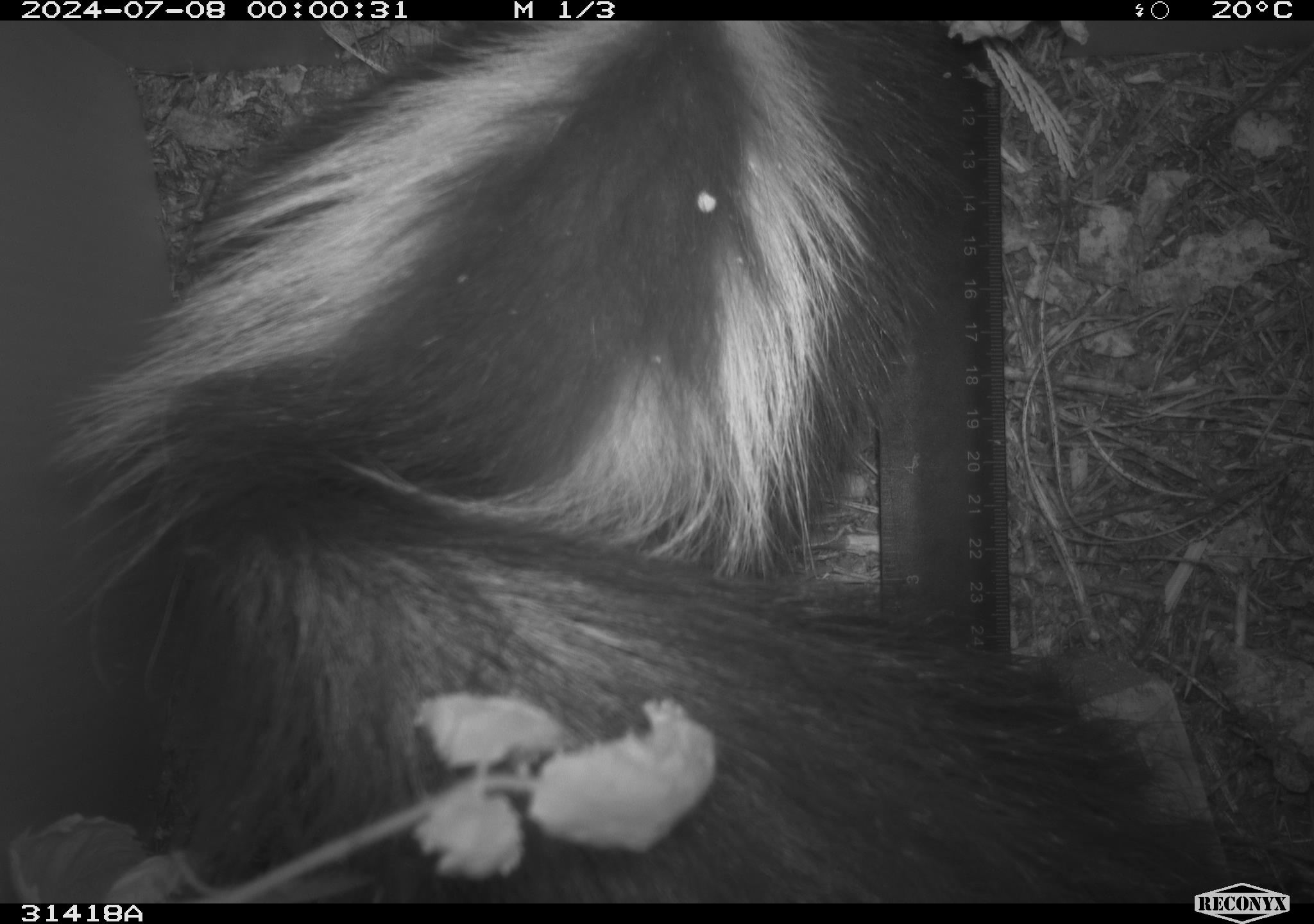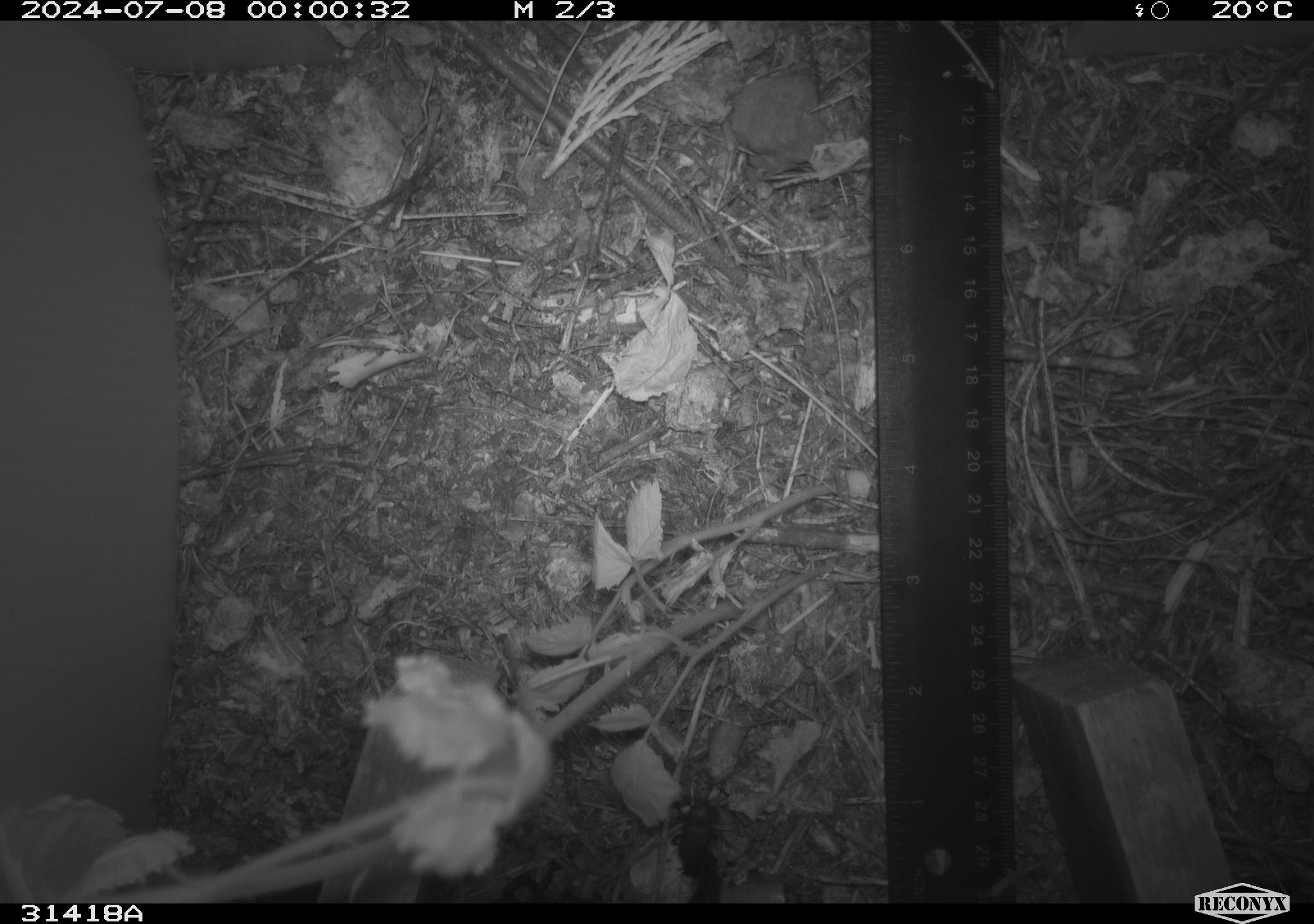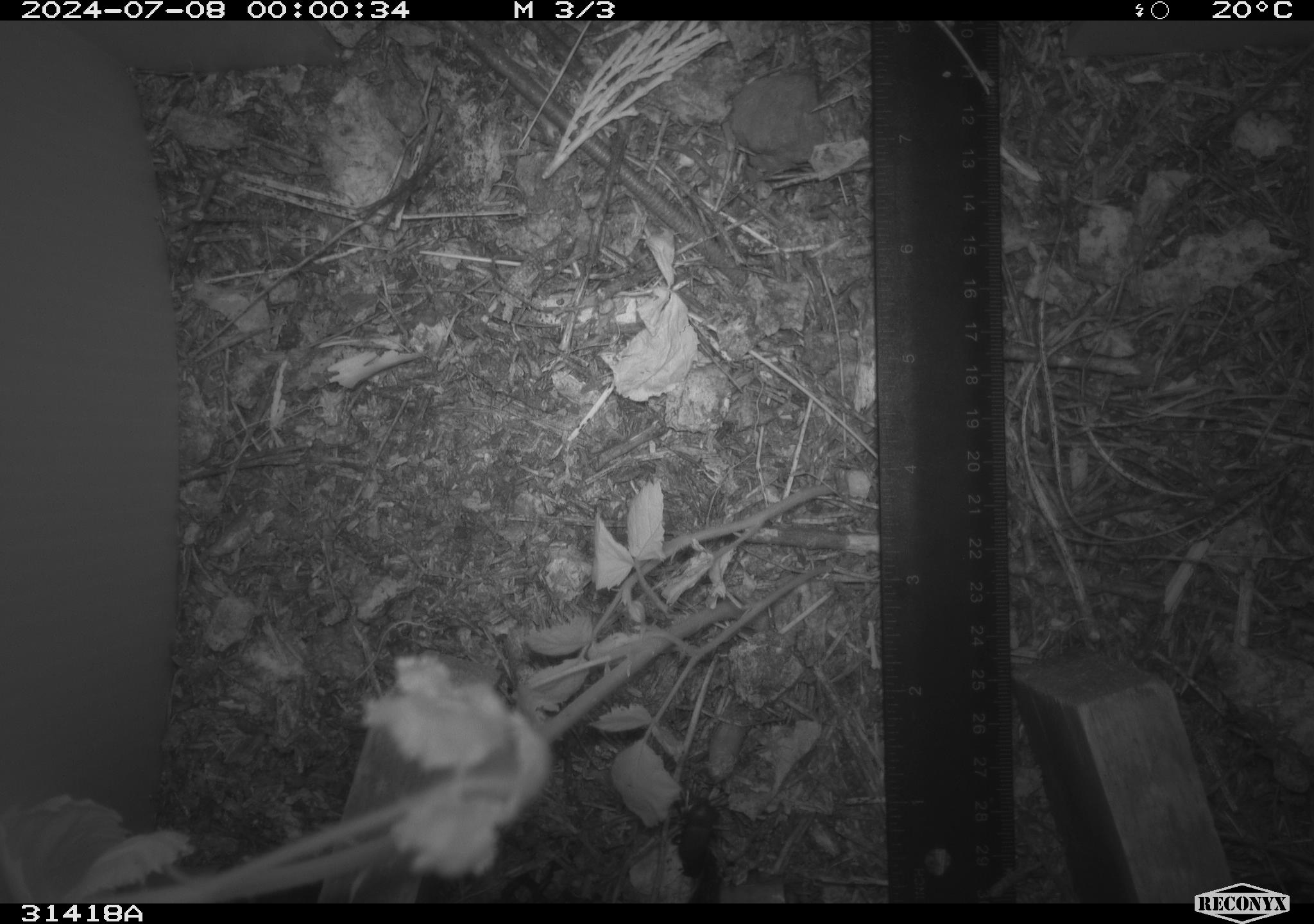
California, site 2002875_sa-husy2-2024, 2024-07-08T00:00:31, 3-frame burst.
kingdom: Animalia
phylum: Chordata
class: Mammalia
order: Carnivora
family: Mephitidae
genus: Mephitis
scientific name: Mephitis mephitis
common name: striped skunk